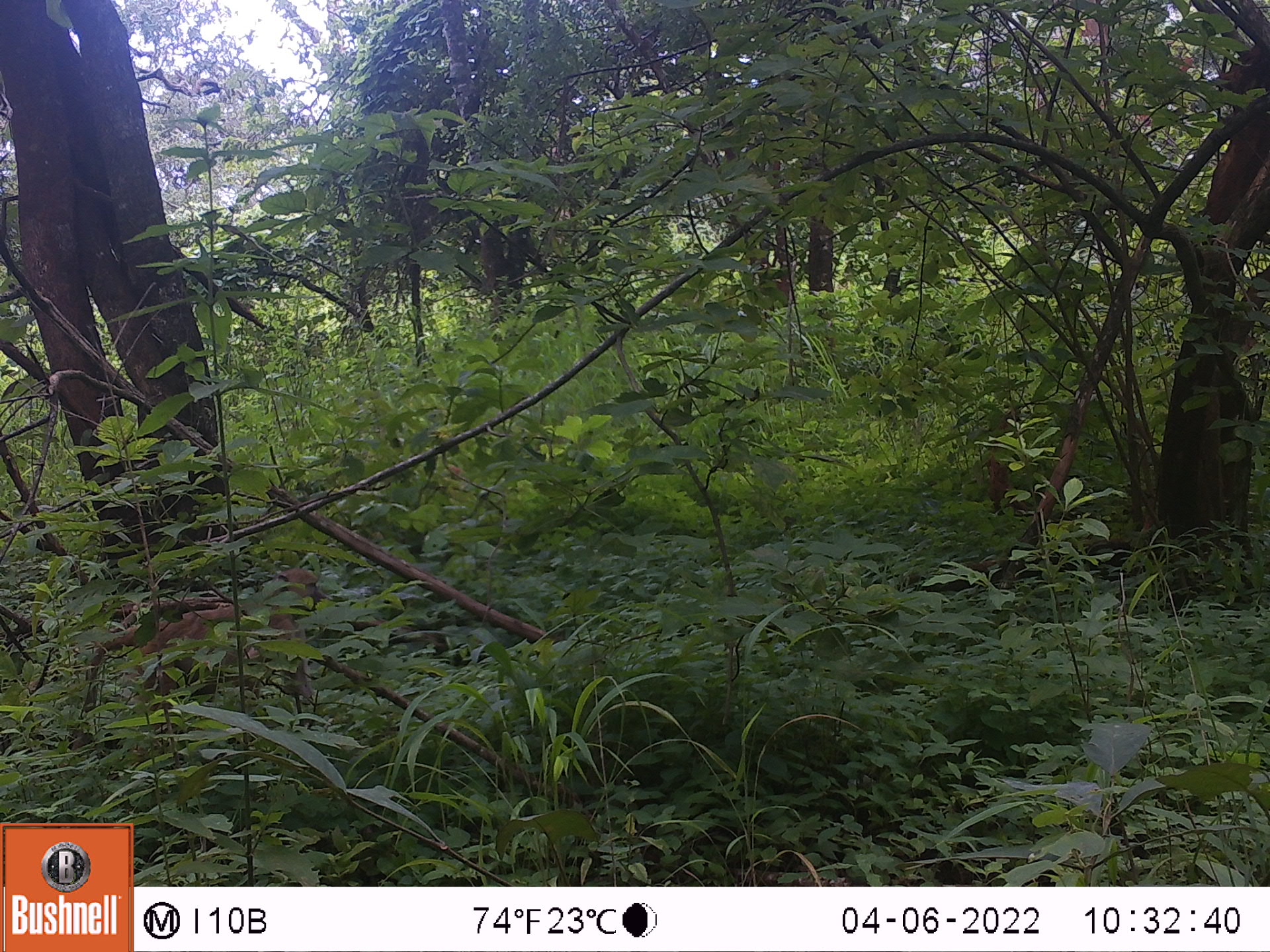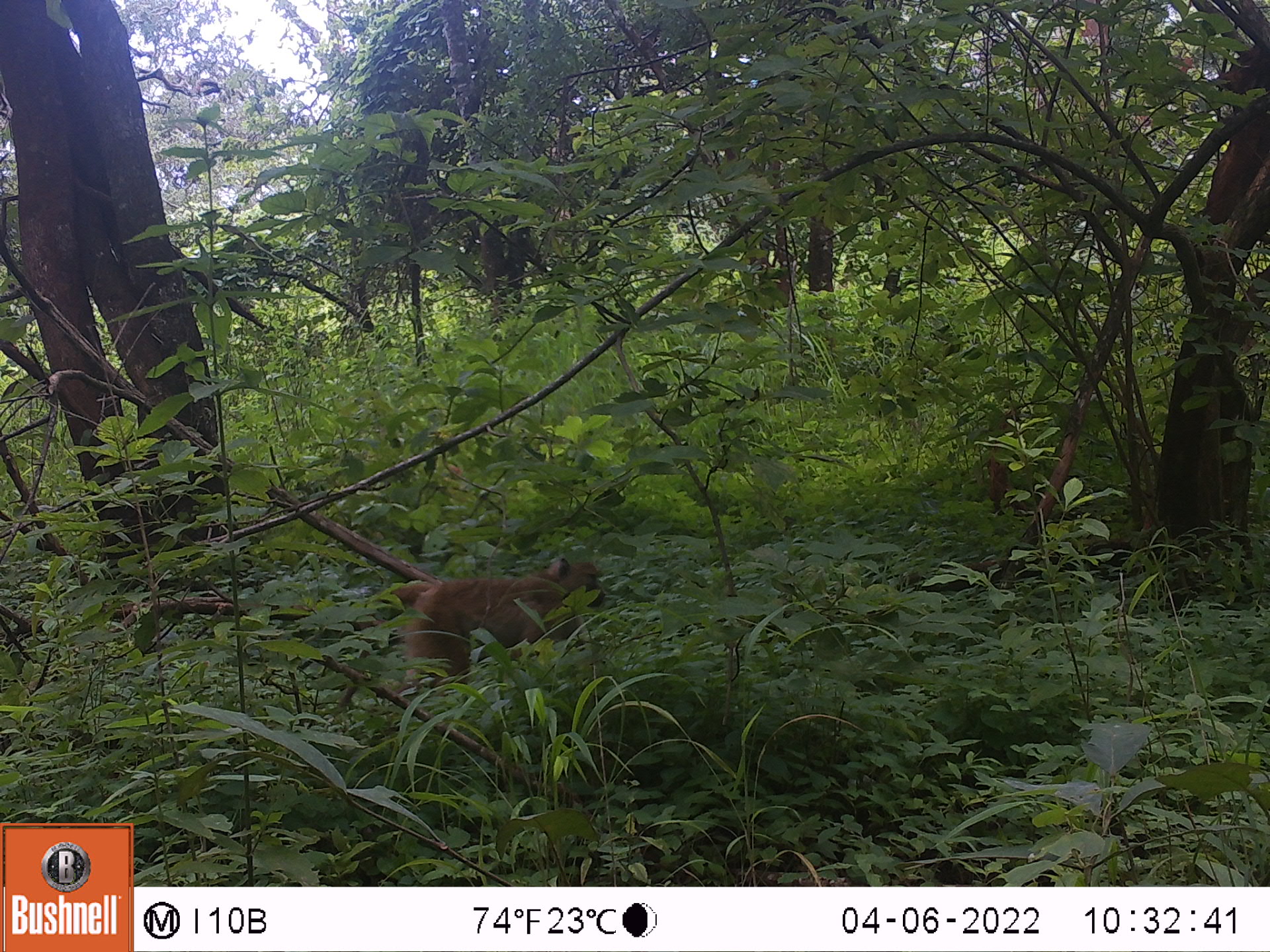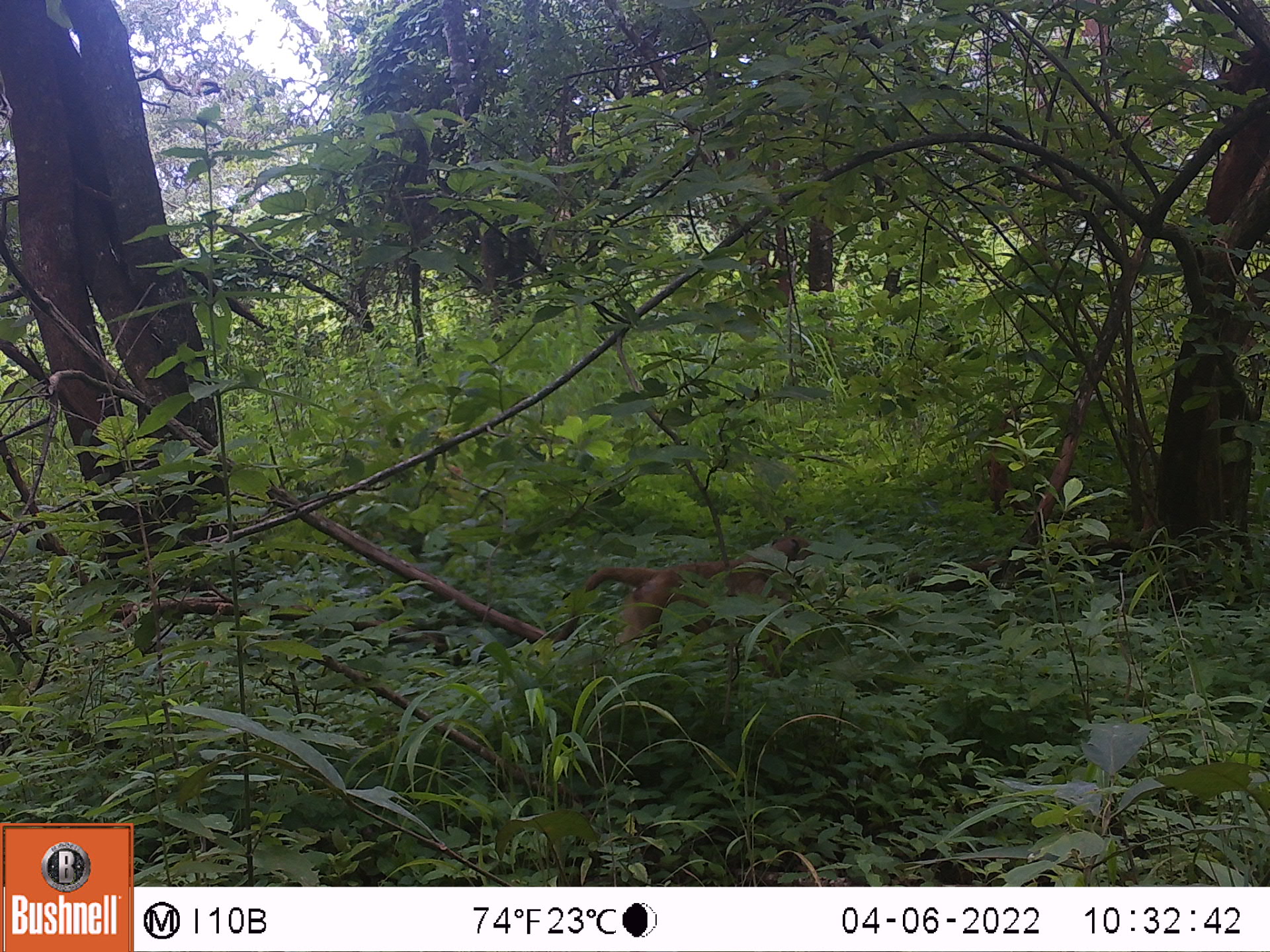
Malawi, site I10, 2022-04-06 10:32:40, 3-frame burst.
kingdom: Animalia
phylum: Chordata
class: Mammalia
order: Primates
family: Cercopithecidae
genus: Papio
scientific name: Papio cynocephalus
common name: yellow baboon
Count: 1.